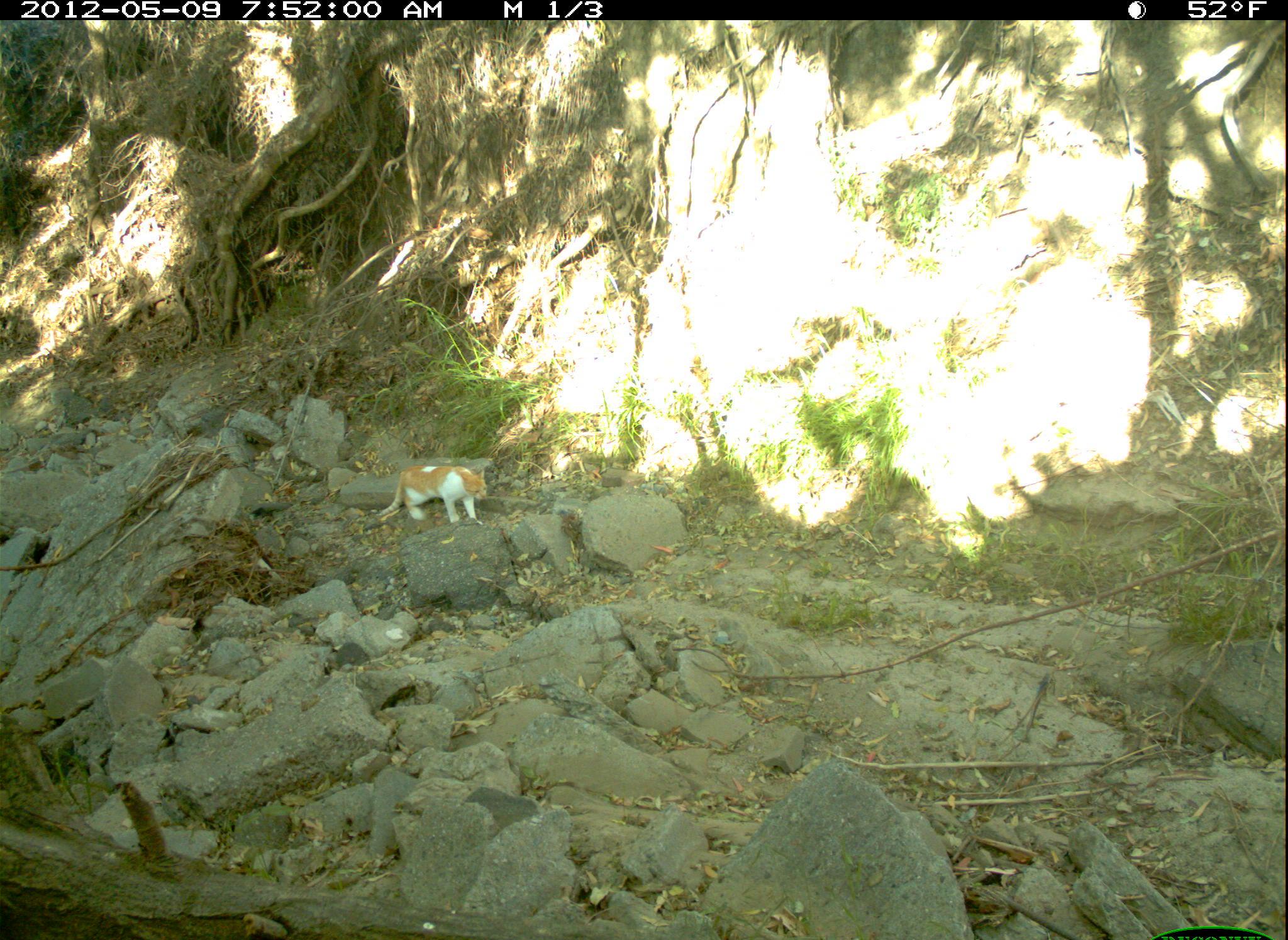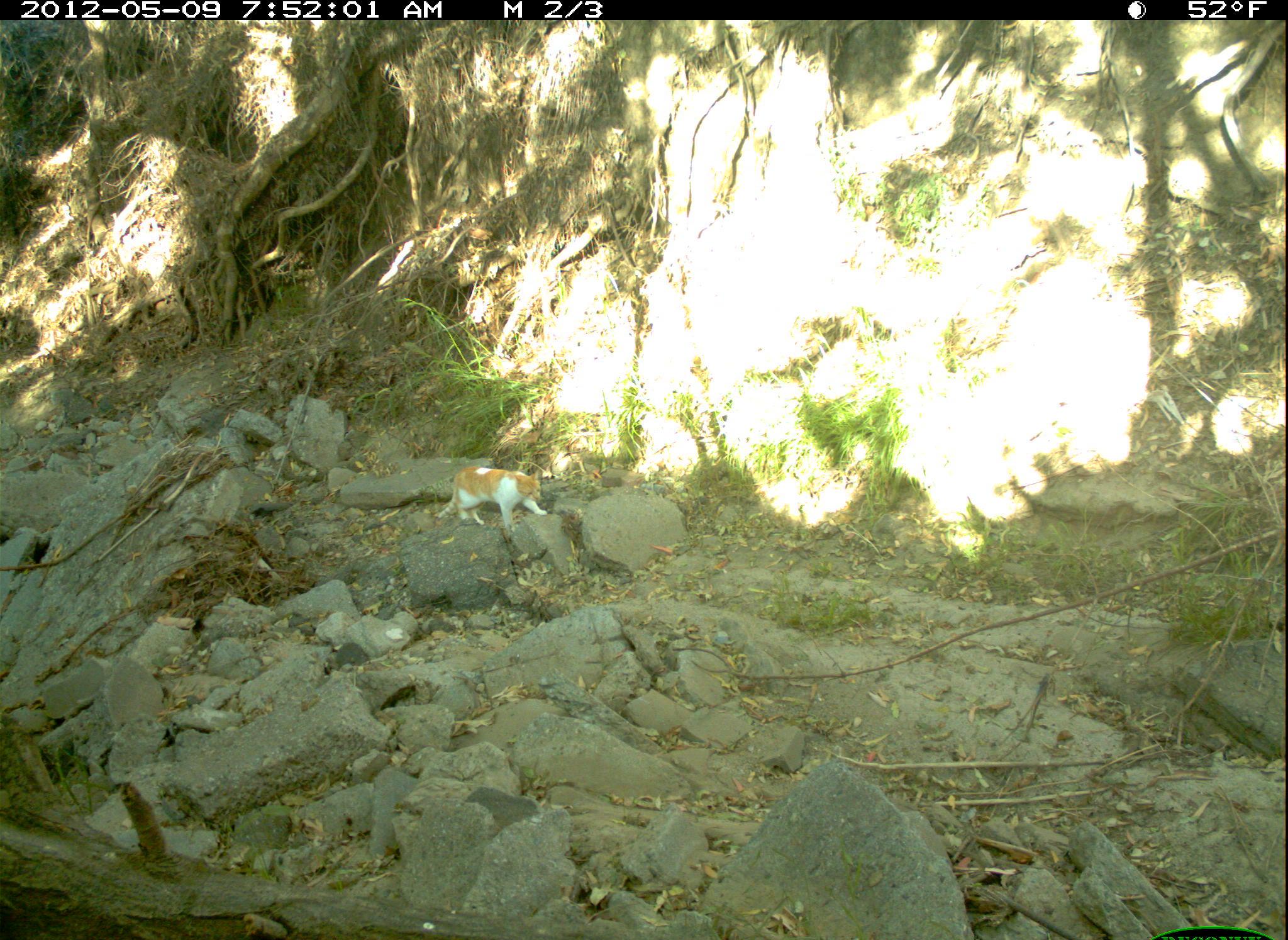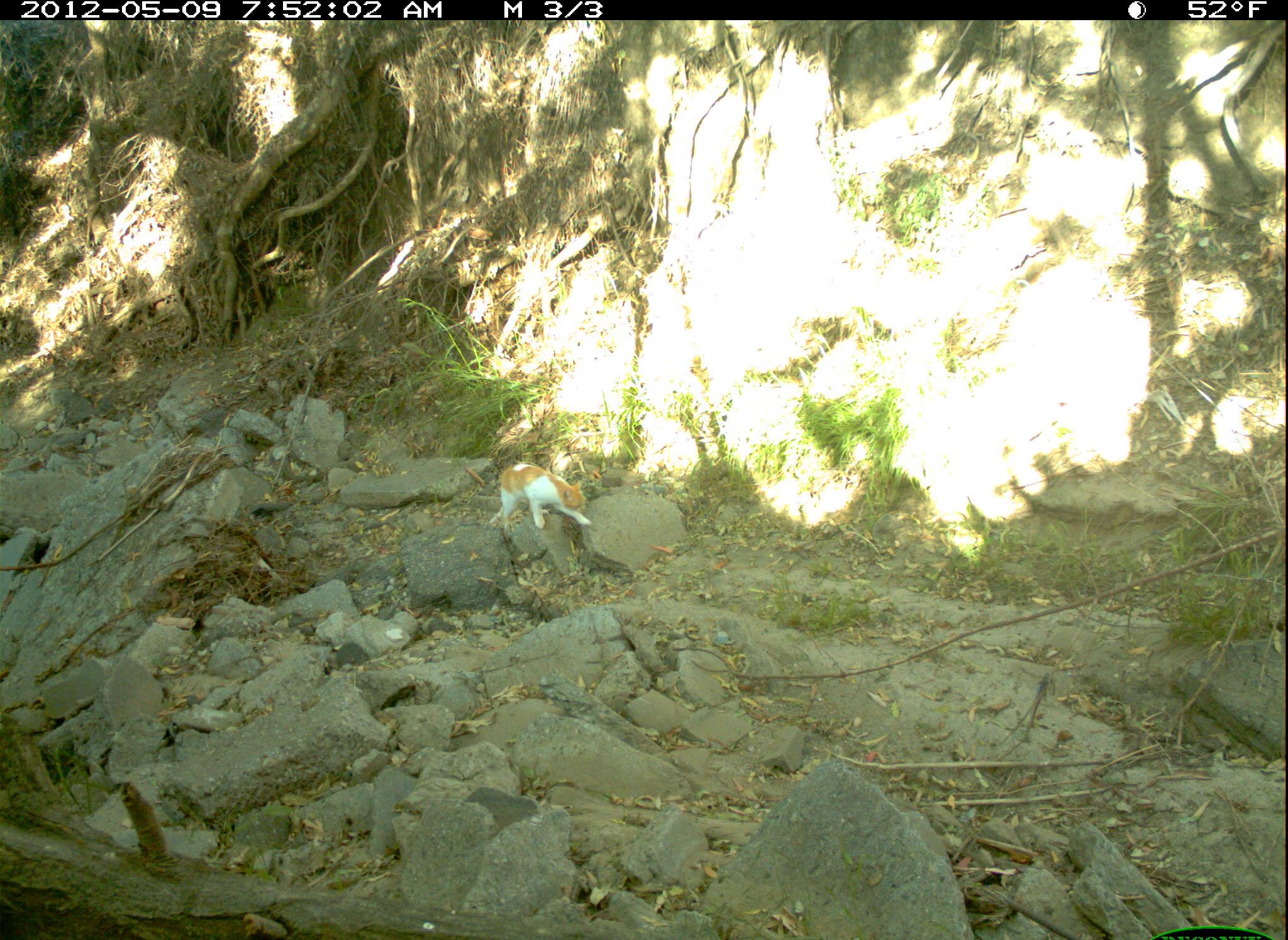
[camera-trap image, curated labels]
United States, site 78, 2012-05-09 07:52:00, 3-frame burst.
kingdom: Animalia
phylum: Chordata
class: Mammalia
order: Carnivora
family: Felidae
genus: Felis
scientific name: Felis catus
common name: cat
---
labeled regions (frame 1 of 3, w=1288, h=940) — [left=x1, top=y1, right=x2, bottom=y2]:
cat: [left=367, top=456, right=510, bottom=541]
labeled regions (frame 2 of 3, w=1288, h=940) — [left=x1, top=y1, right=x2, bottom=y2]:
cat: [left=440, top=461, right=554, bottom=532]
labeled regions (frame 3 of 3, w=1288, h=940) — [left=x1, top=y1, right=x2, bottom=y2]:
cat: [left=486, top=453, right=602, bottom=549]